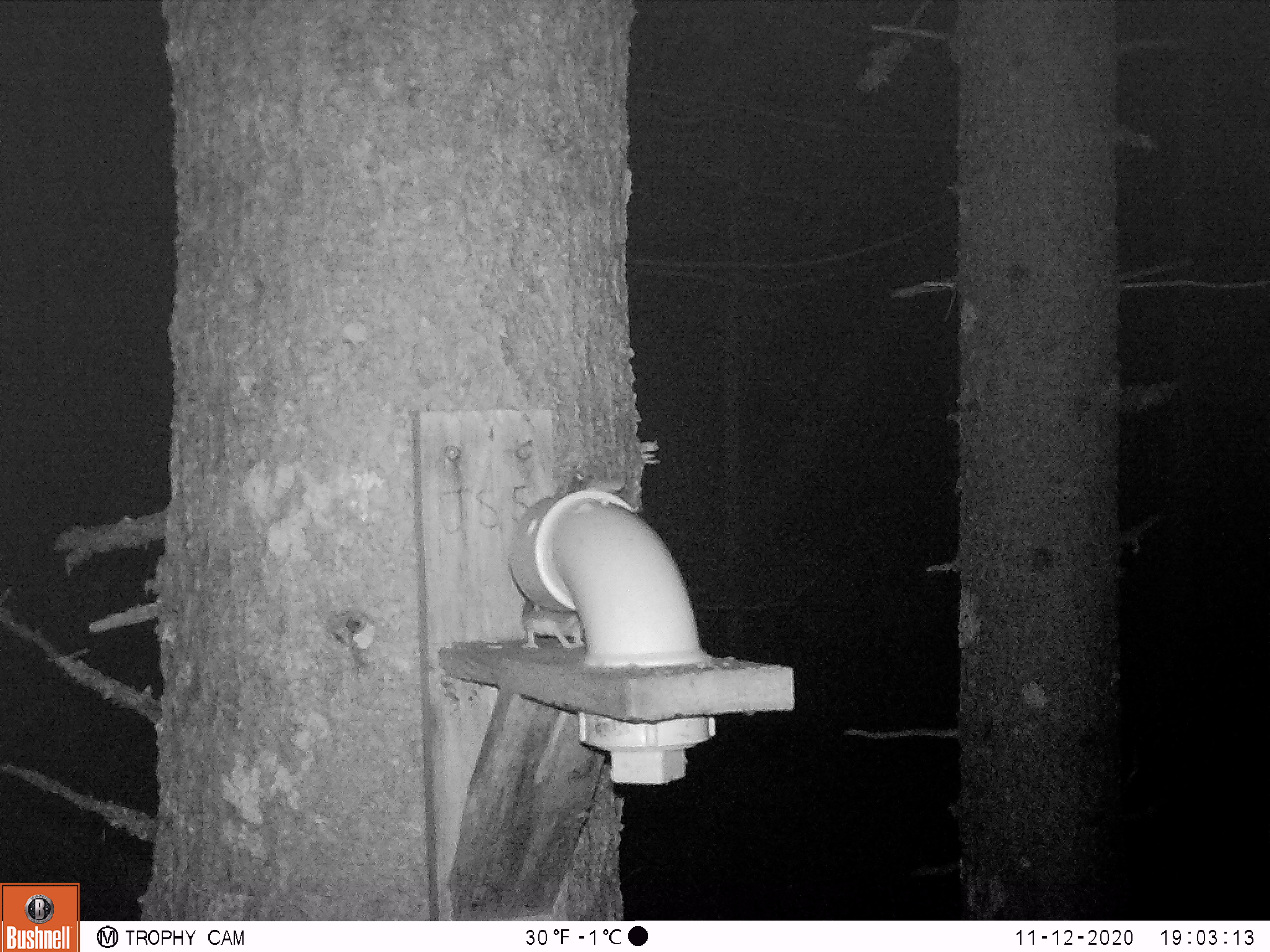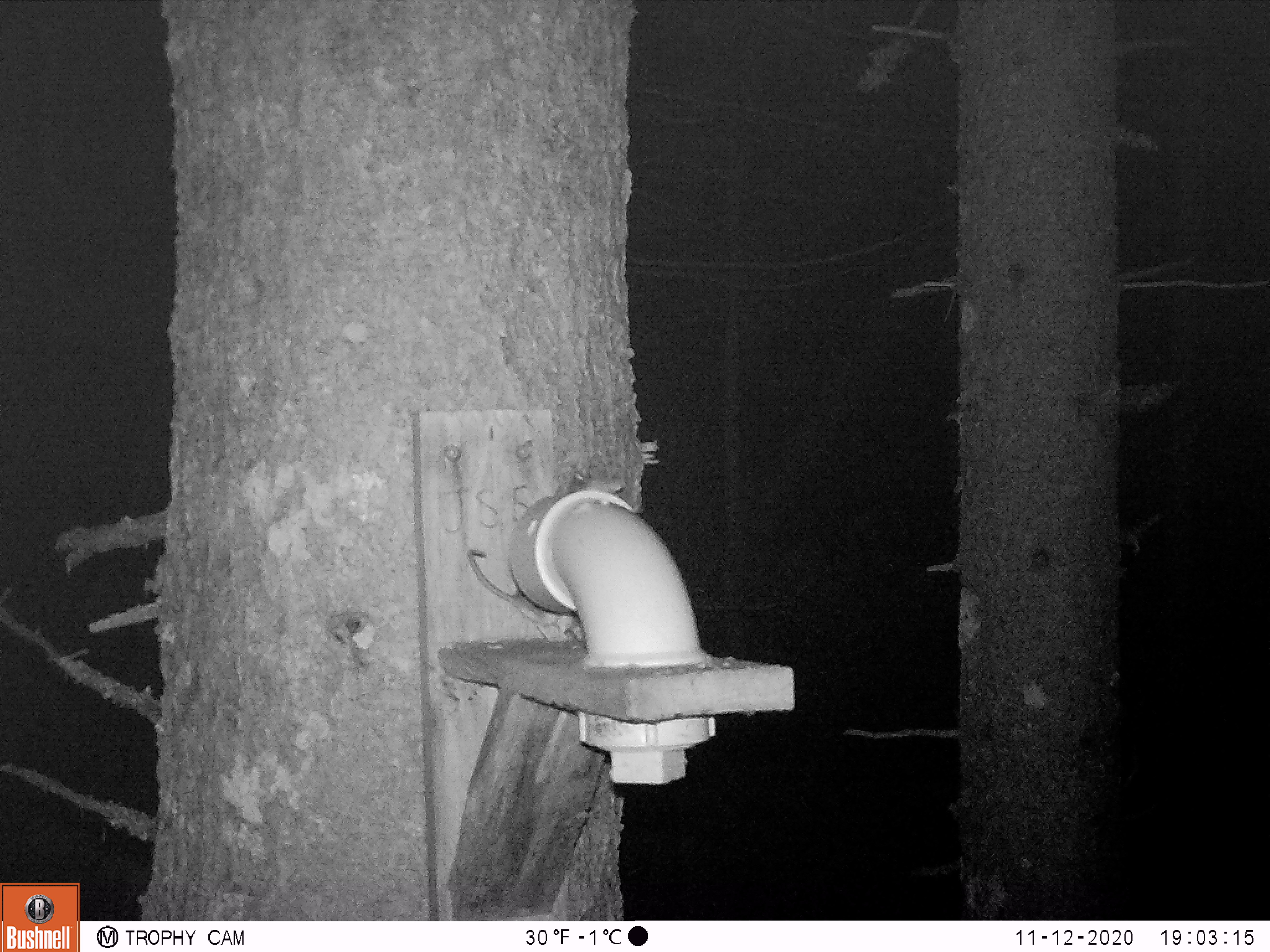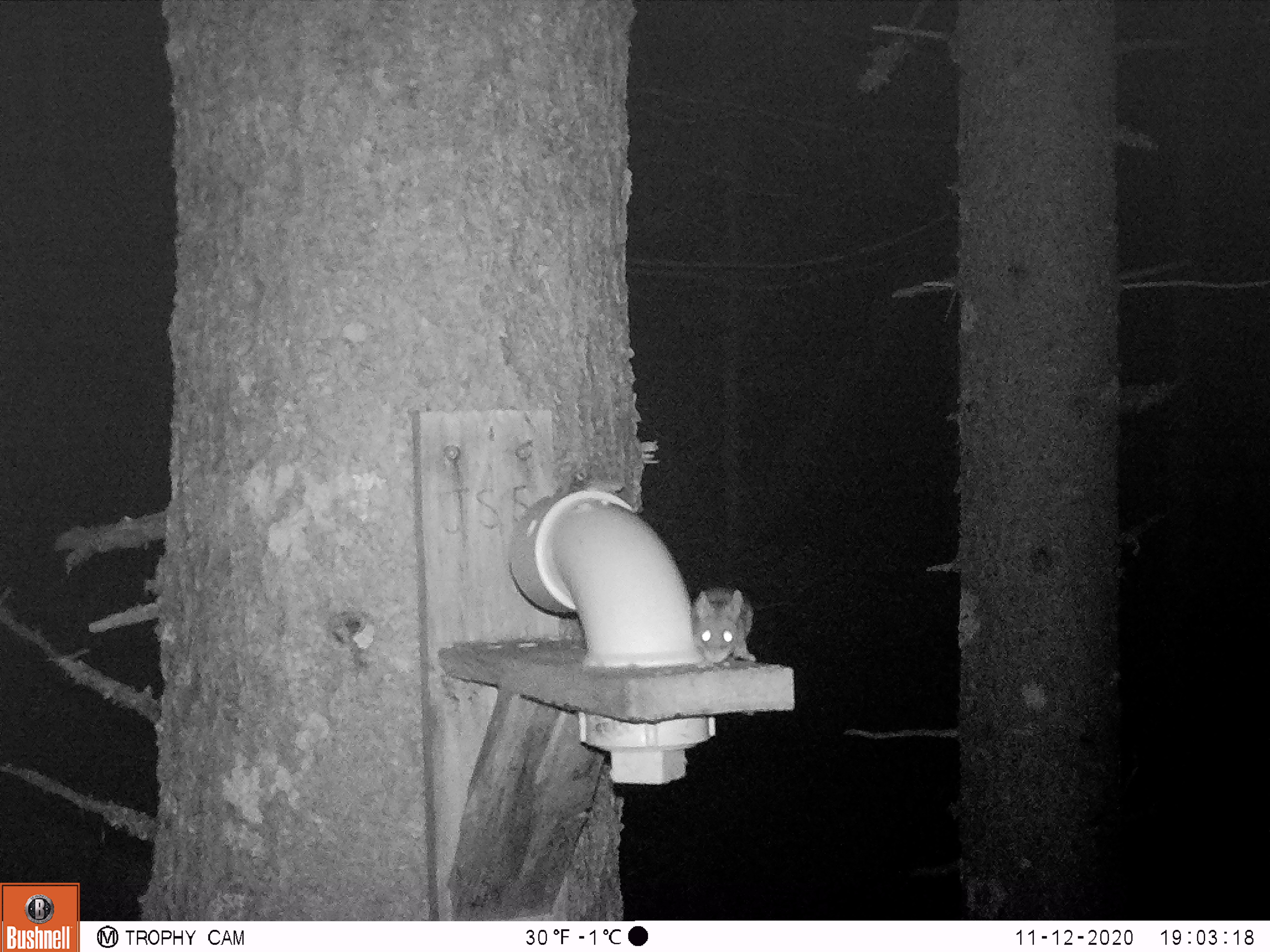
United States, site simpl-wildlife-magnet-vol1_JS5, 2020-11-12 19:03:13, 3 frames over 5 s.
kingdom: Animalia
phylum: Chordata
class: Mammalia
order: Rodentia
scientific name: Rodentia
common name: mouse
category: mouse sp.